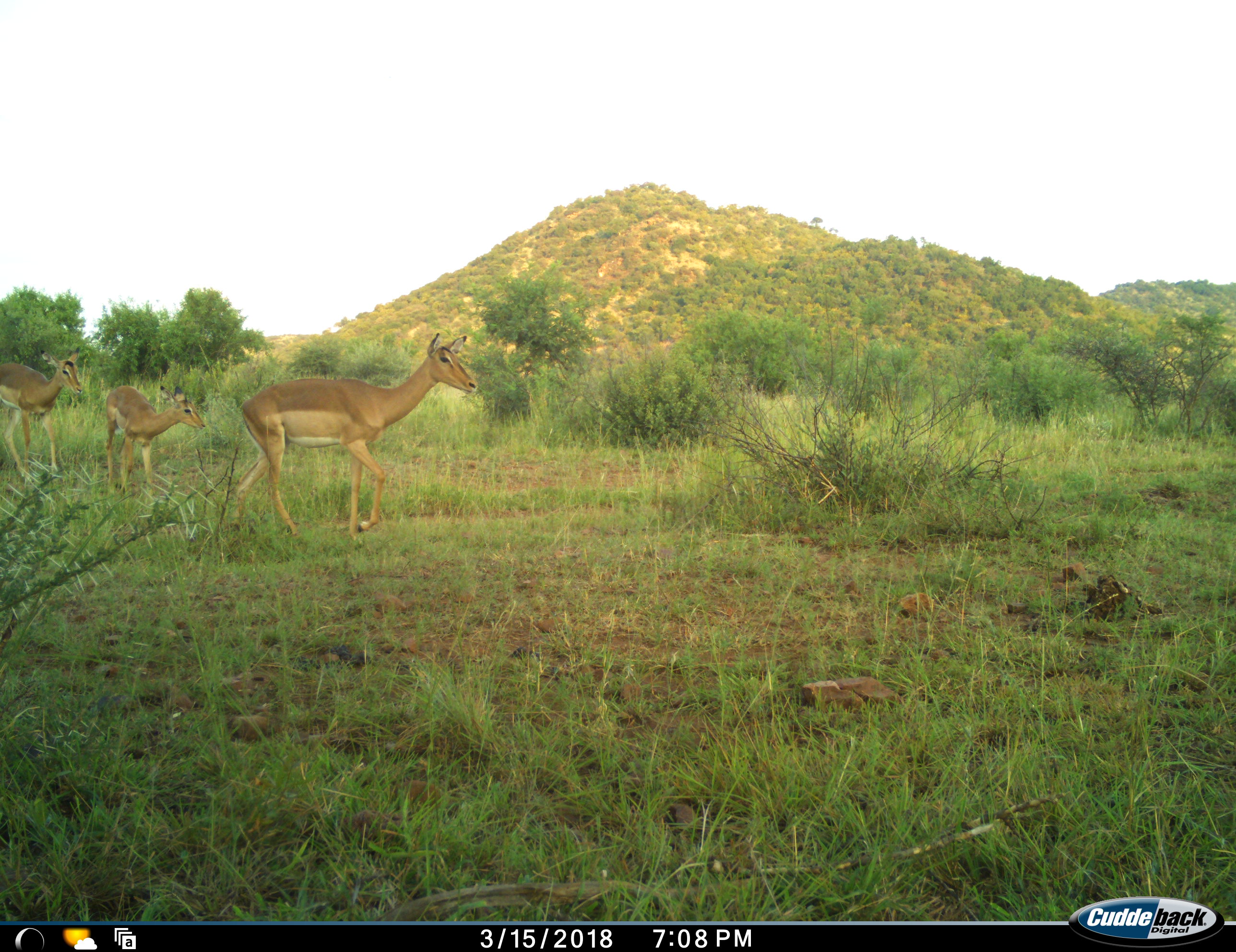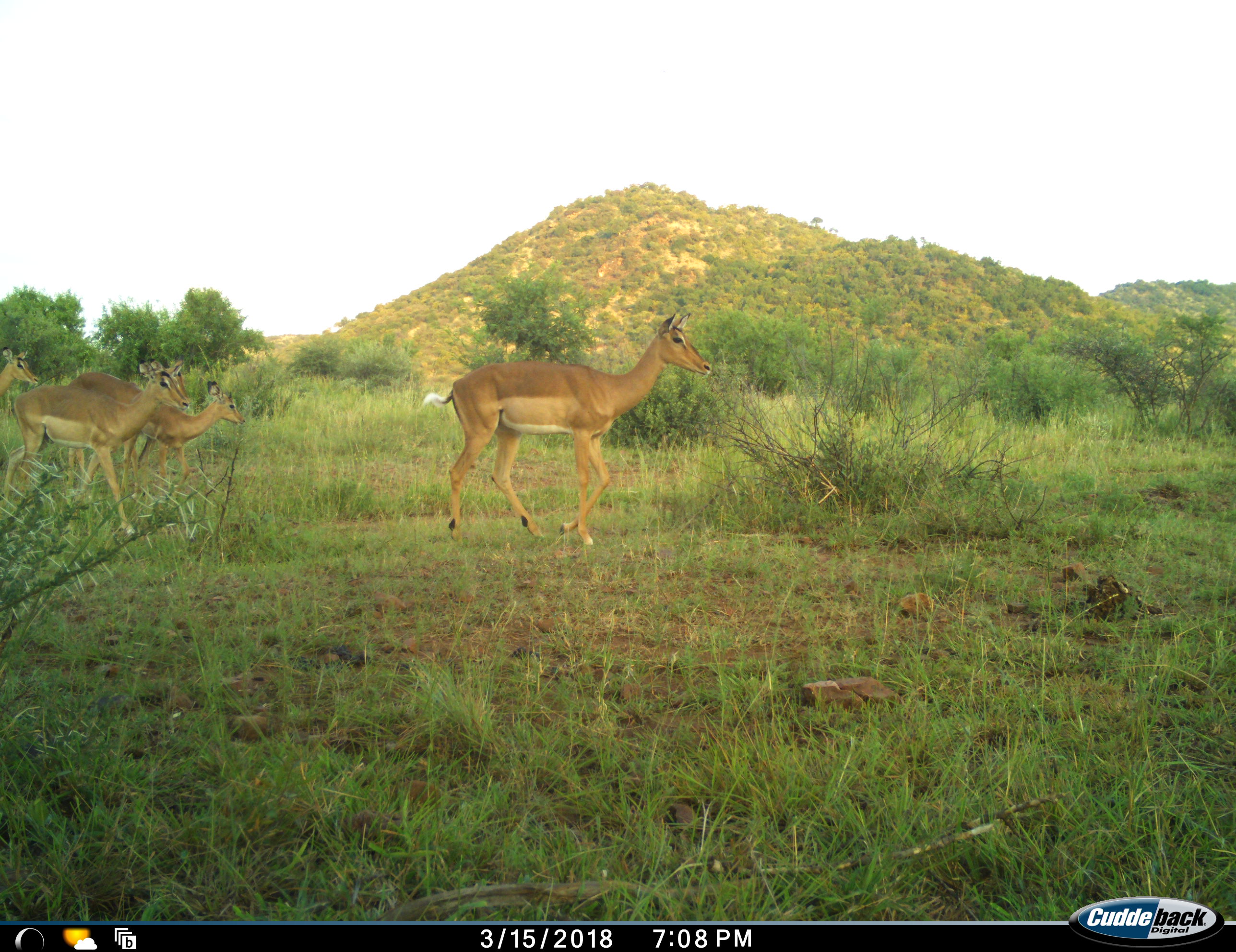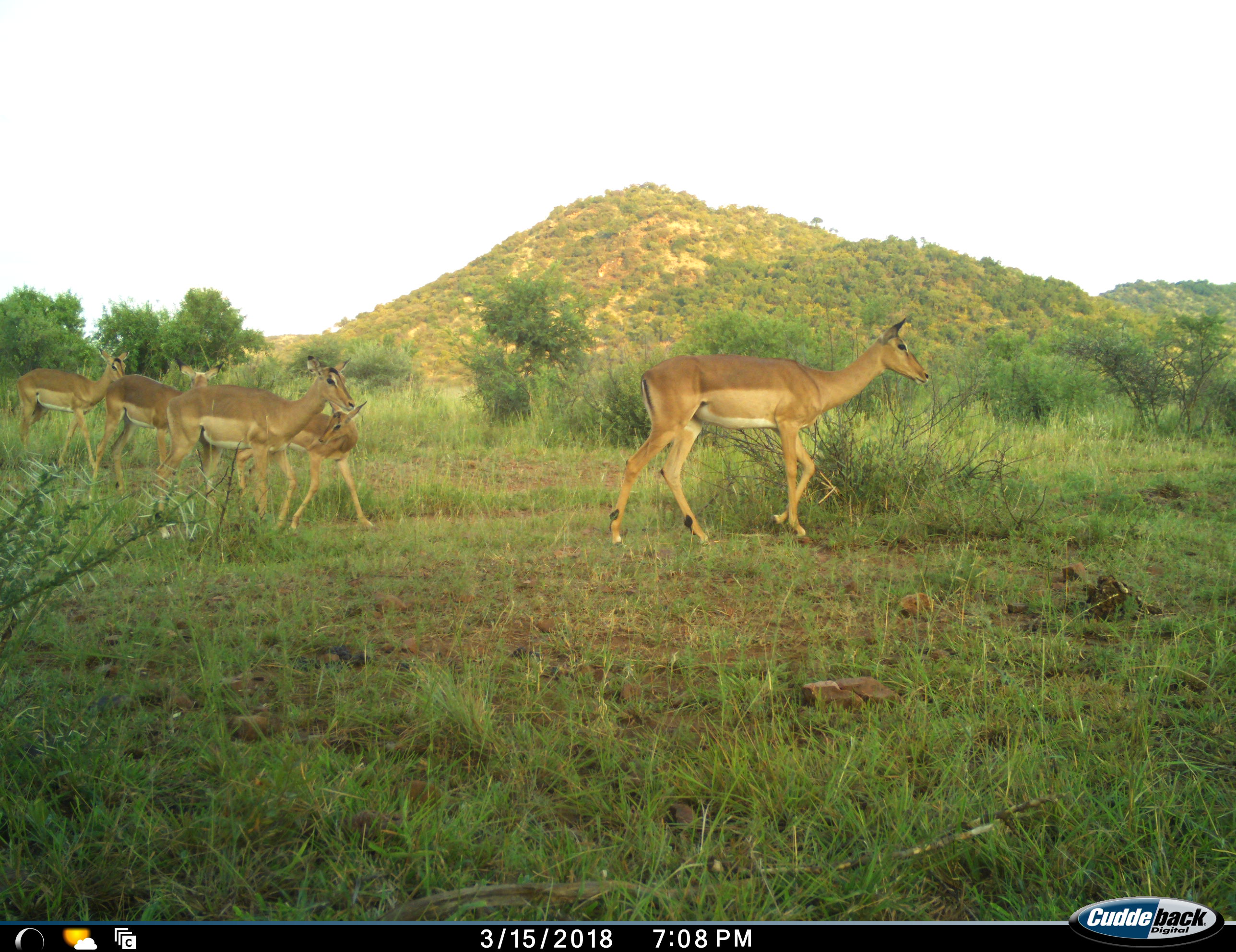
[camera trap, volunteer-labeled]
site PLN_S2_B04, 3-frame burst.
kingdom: Animalia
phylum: Chordata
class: Mammalia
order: Artiodactyla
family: Bovidae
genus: Aepyceros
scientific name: Aepyceros melampus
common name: impala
Impala (Aepyceros melampus), count 5. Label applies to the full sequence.